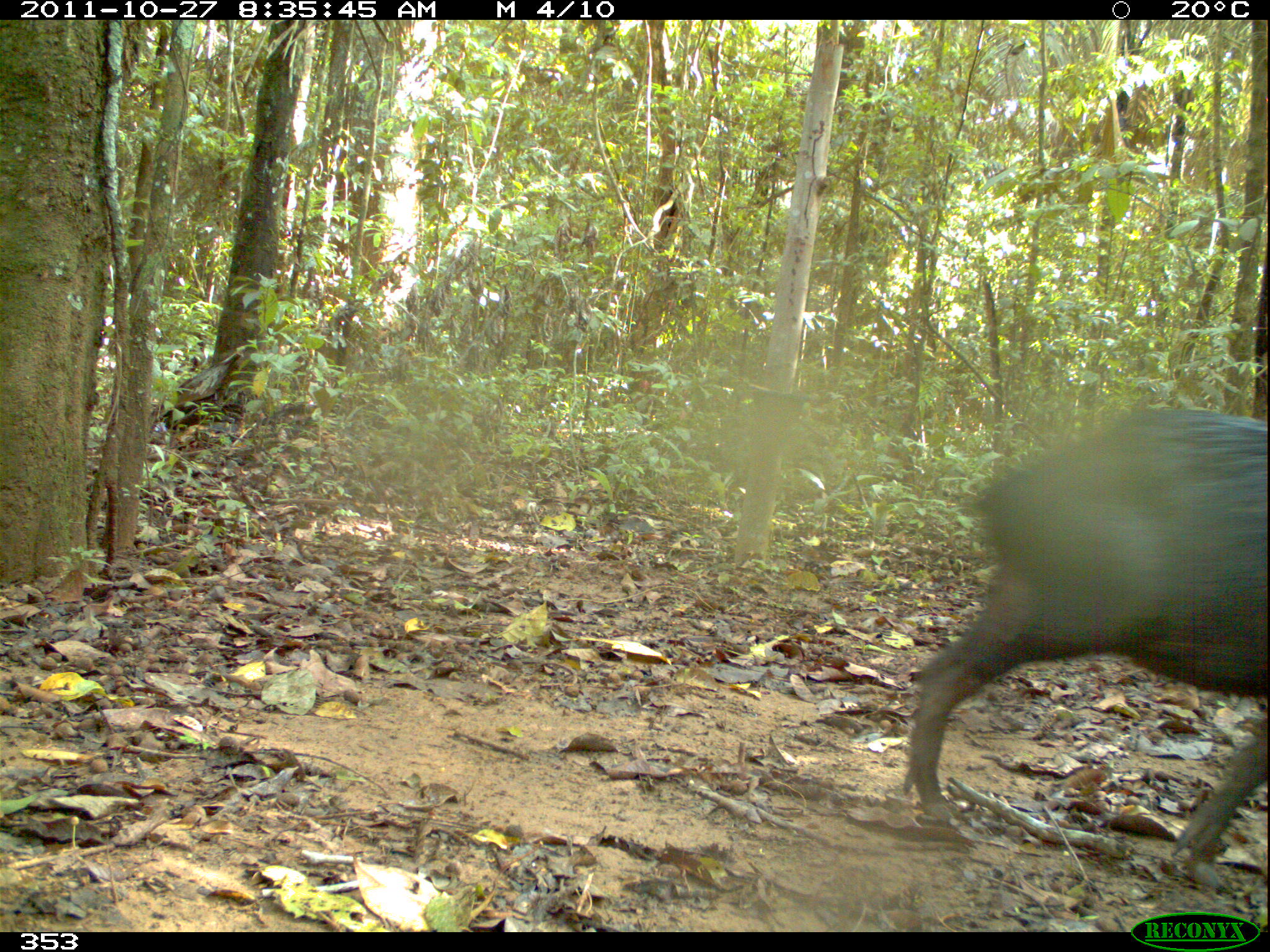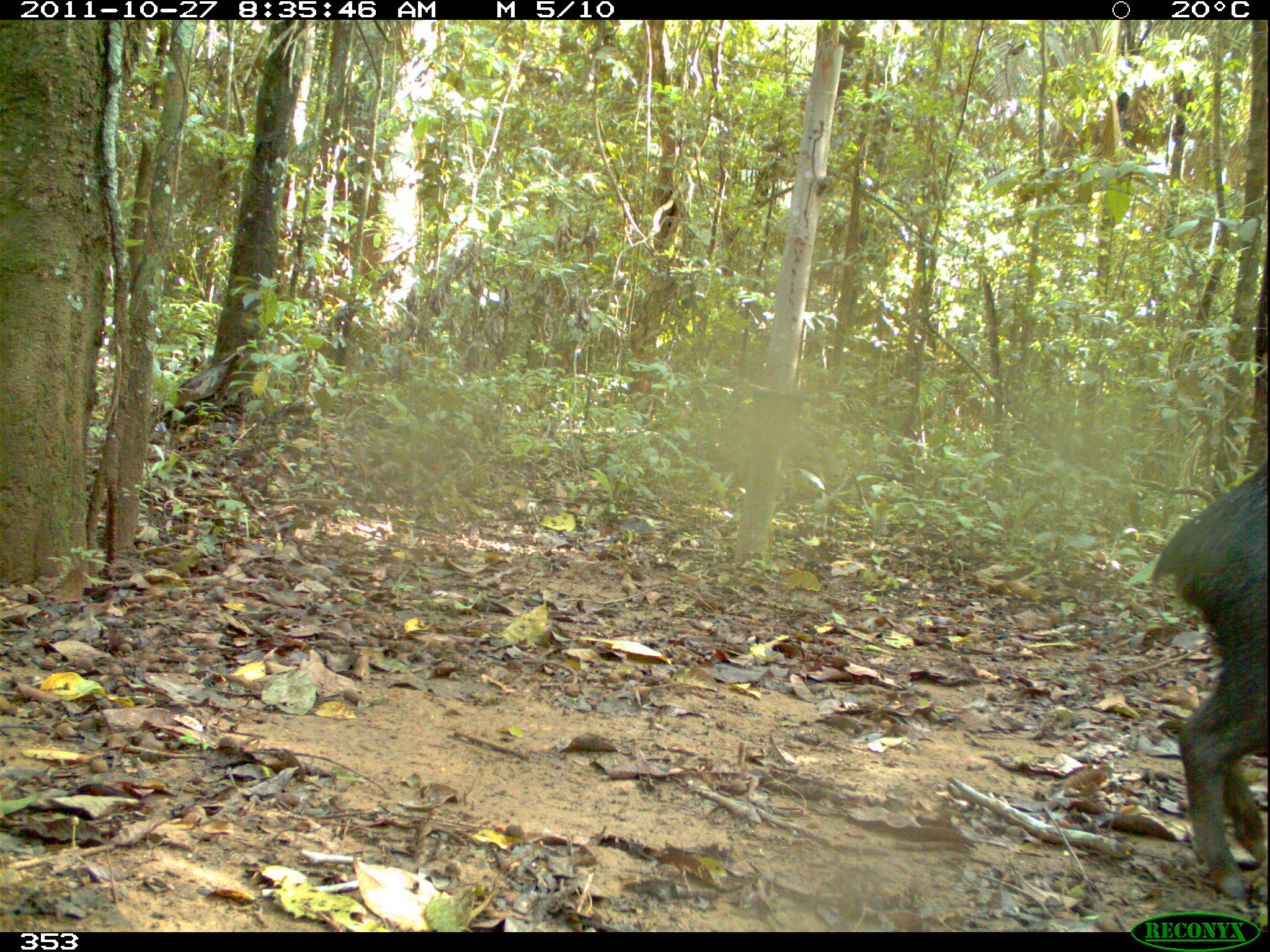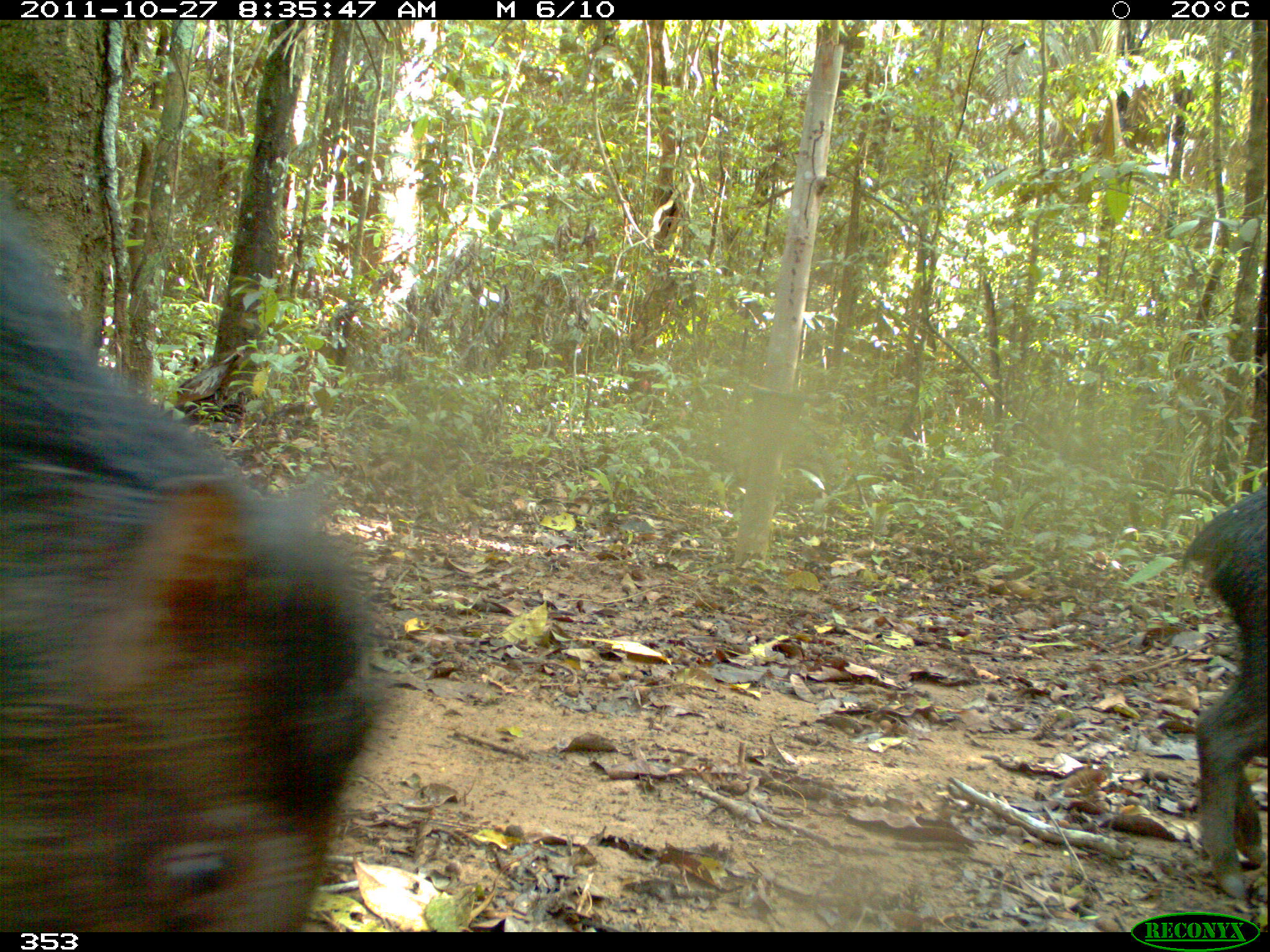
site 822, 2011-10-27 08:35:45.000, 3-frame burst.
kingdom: Animalia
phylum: Chordata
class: Mammalia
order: Artiodactyla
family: Tayassuidae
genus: Tayassu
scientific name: Tayassu pecari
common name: white-lipped peccary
Tayassu pecari (white-lipped peccary).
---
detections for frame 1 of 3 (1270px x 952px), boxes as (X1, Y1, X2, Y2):
tayassu pecari: (900, 400, 1270, 890)